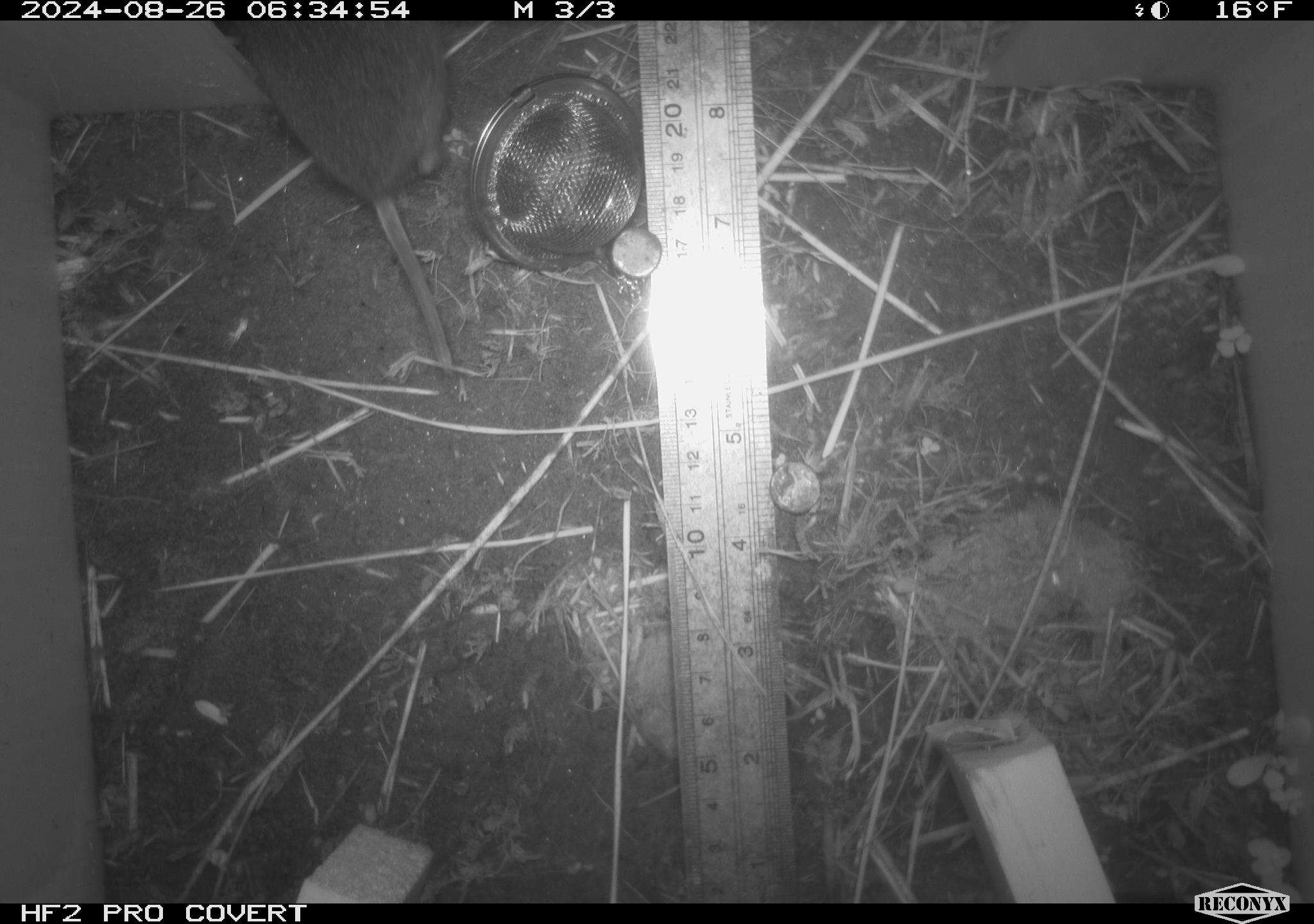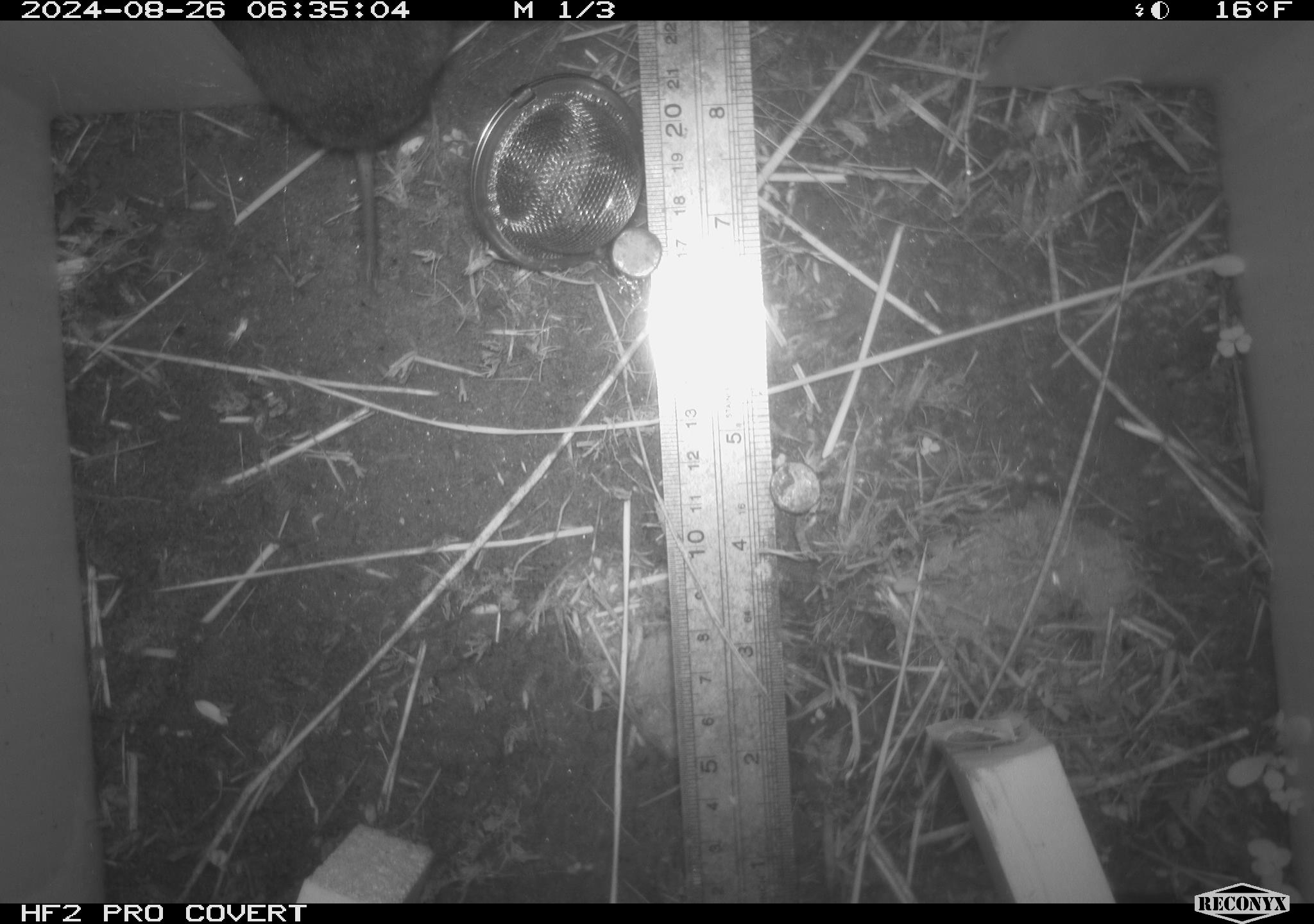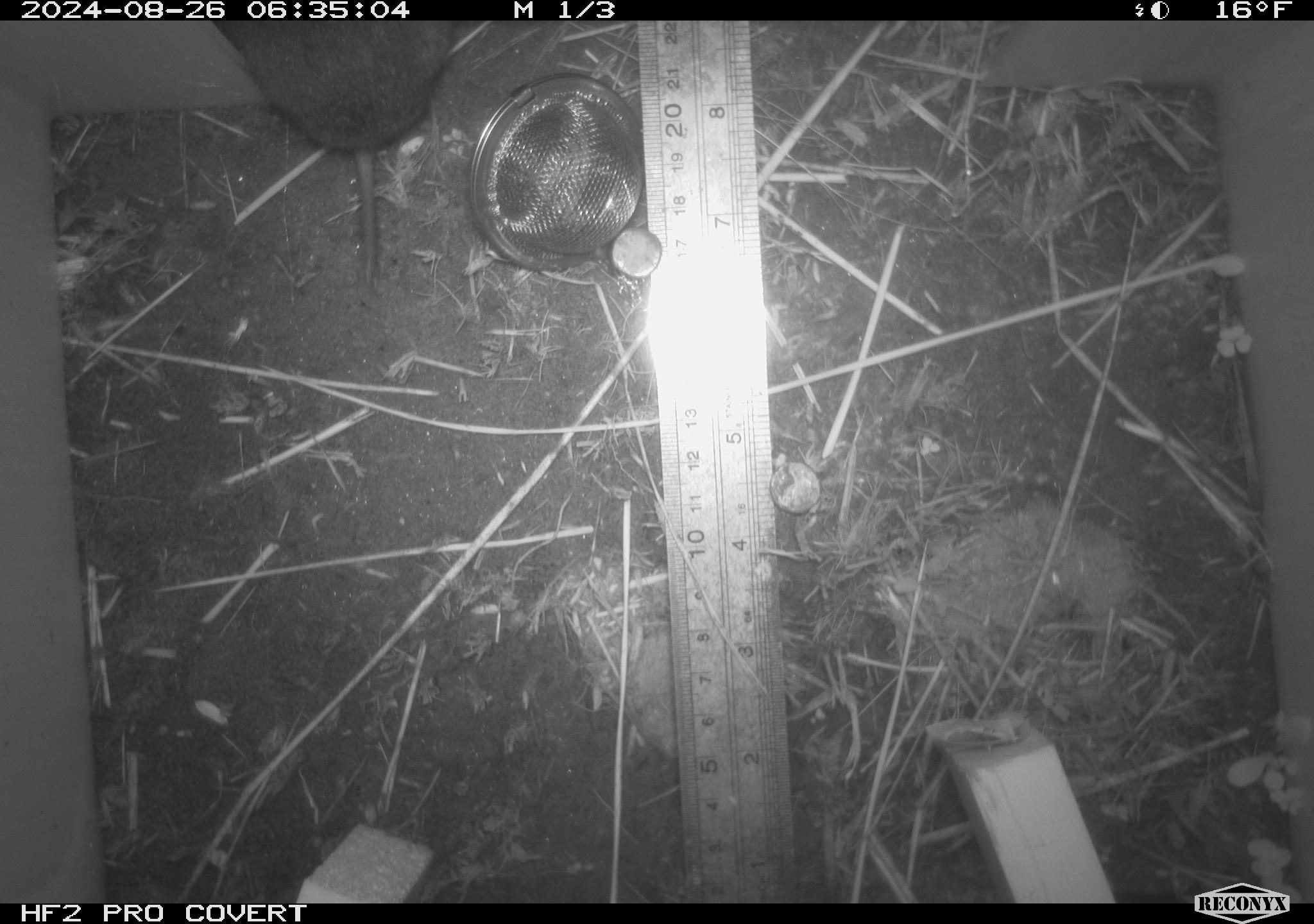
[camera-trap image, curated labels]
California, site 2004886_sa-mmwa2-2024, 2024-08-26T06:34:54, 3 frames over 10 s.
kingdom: Animalia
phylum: Chordata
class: Mammalia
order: Rodentia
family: Cricetidae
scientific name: Arvicolinae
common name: voles, lemmings, and muskrats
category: arvicolinae subfamily